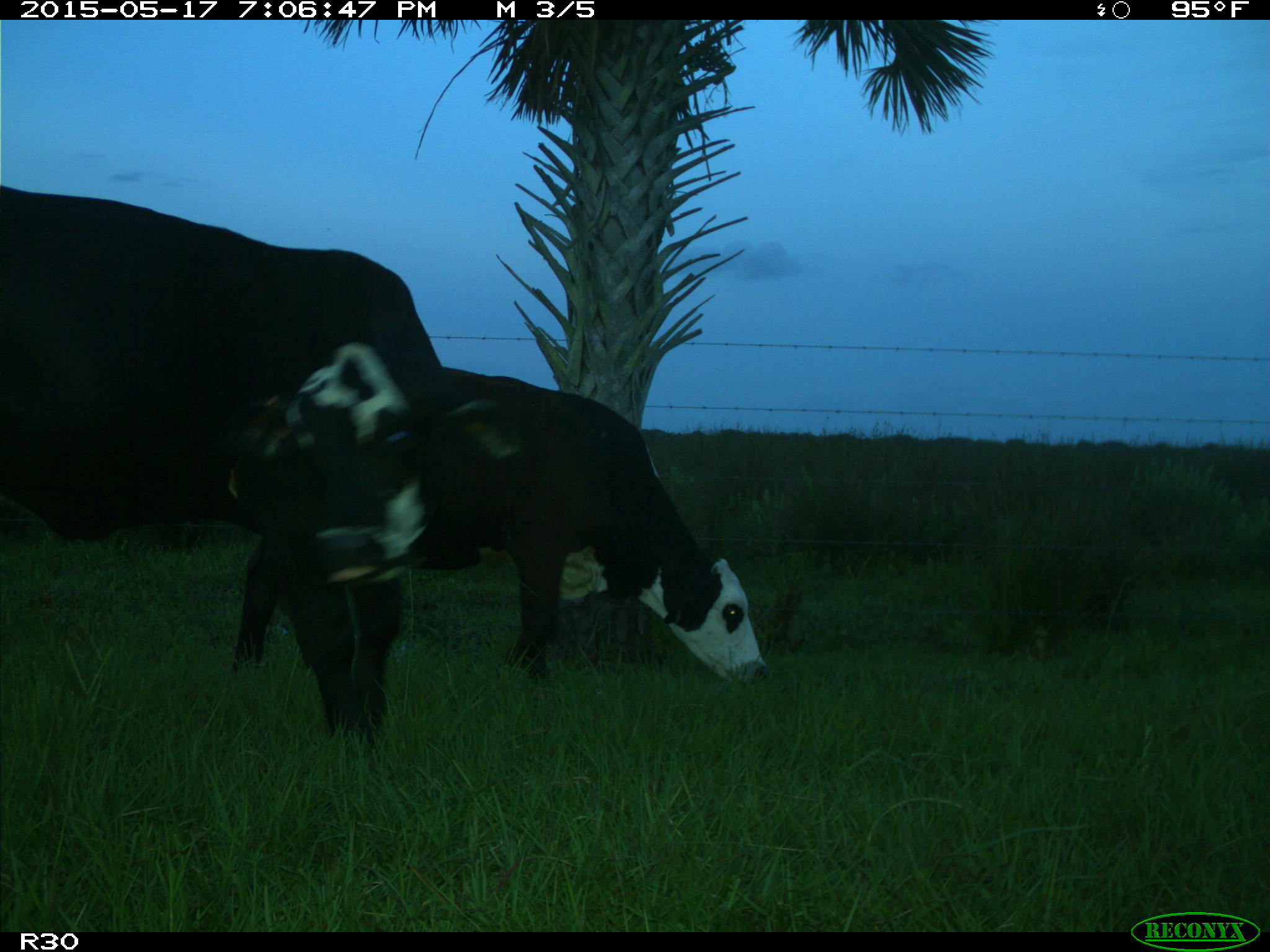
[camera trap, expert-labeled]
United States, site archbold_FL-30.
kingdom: Animalia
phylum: Chordata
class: Mammalia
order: Artiodactyla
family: Bovidae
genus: Bos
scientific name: Bos taurus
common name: domestic cow